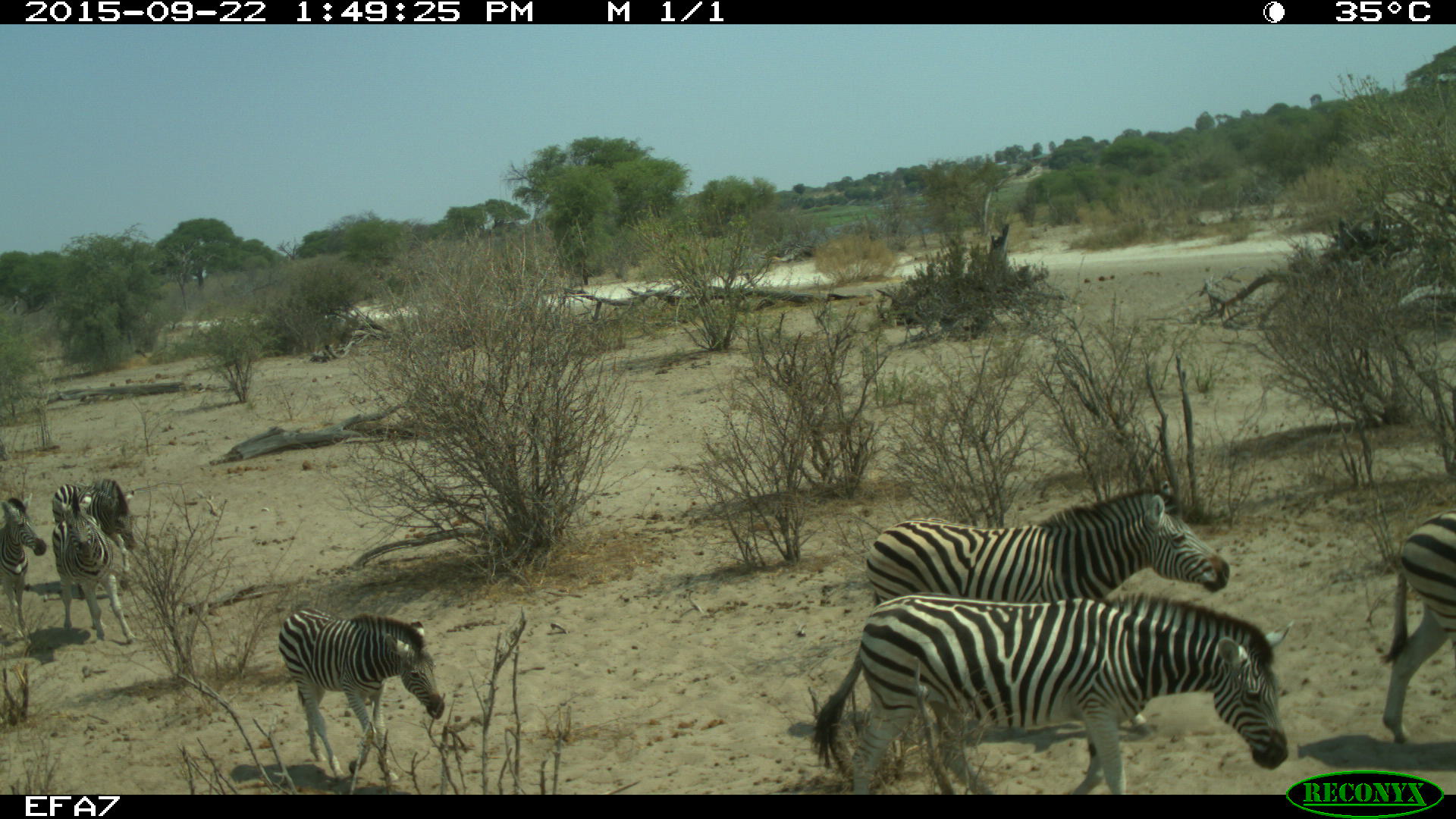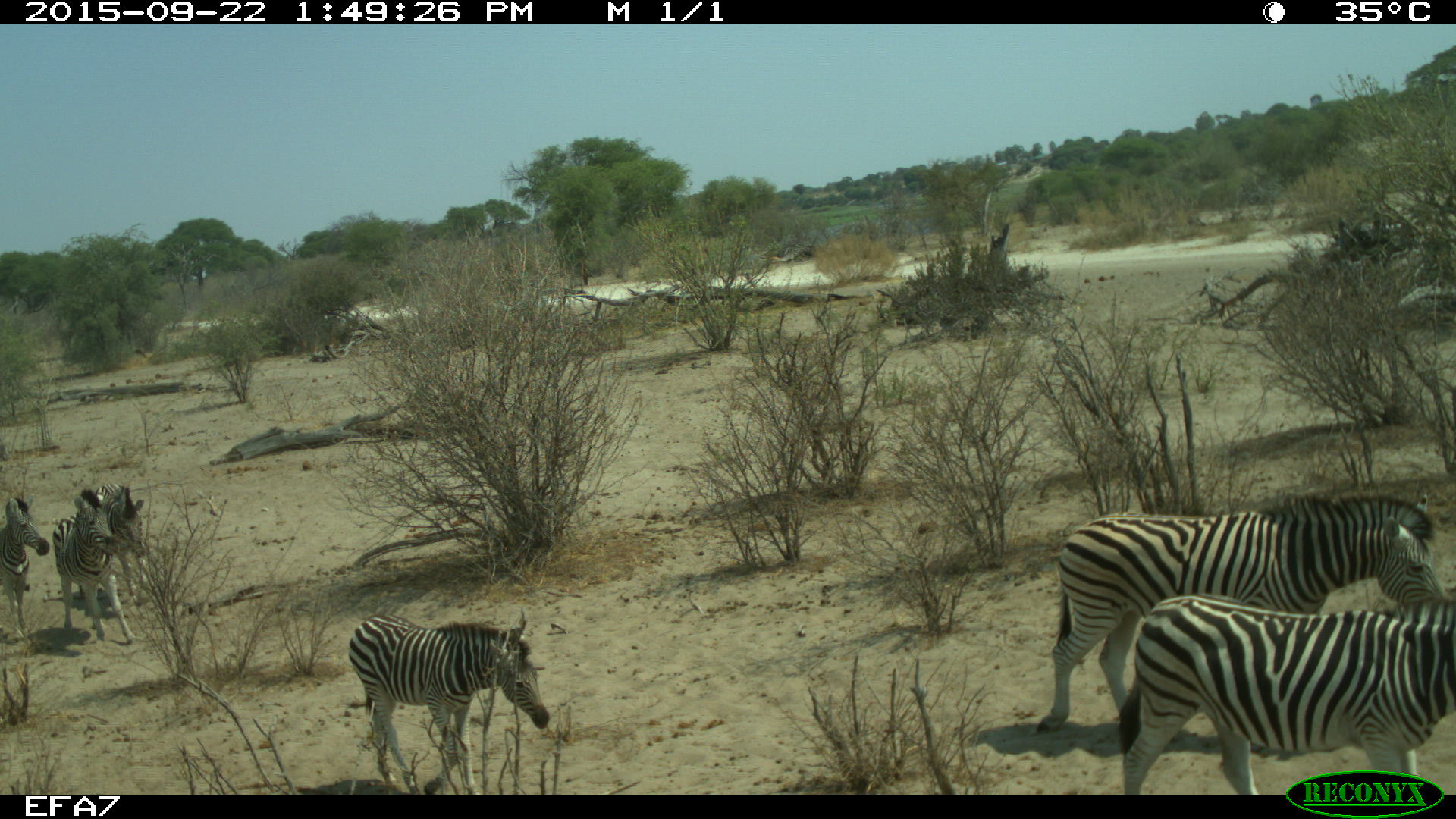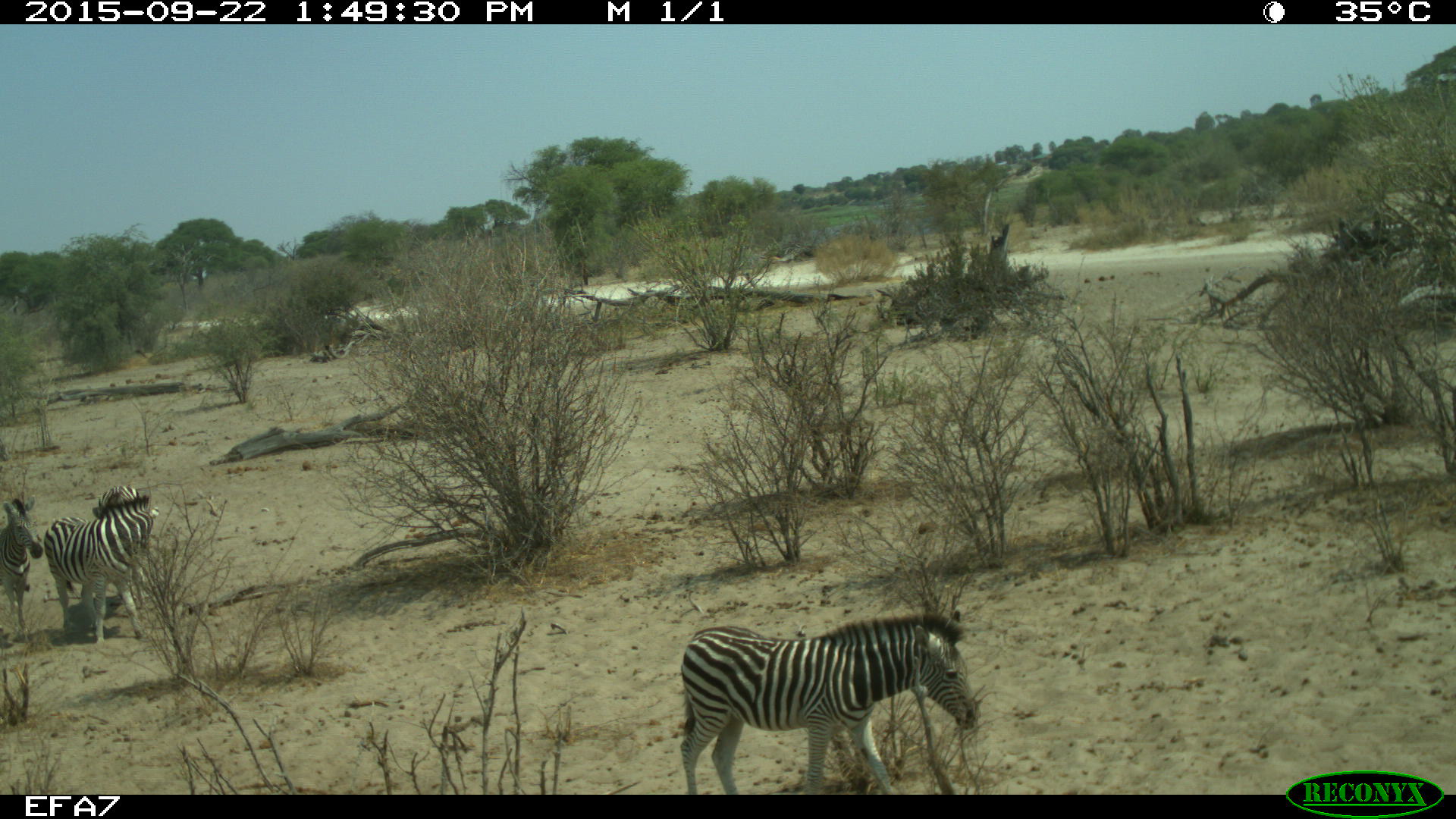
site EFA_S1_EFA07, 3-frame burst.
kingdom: Animalia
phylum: Chordata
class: Mammalia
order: Perissodactyla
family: Equidae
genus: Equus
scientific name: Equus quagga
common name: plains zebra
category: zebraplains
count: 5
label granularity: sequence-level